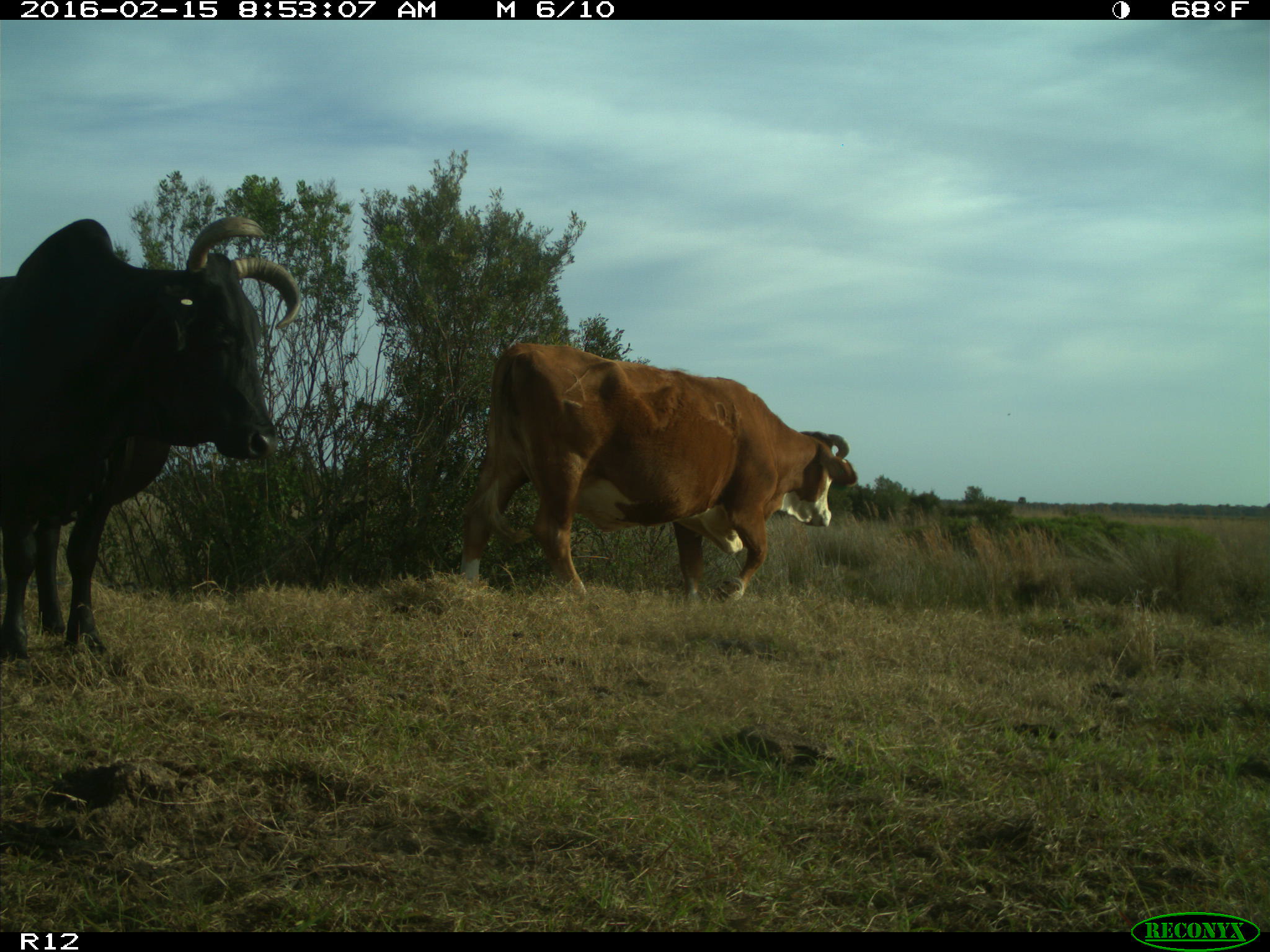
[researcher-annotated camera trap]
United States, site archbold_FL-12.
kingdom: Animalia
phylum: Chordata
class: Mammalia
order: Artiodactyla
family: Bovidae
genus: Bos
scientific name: Bos taurus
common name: domestic cow